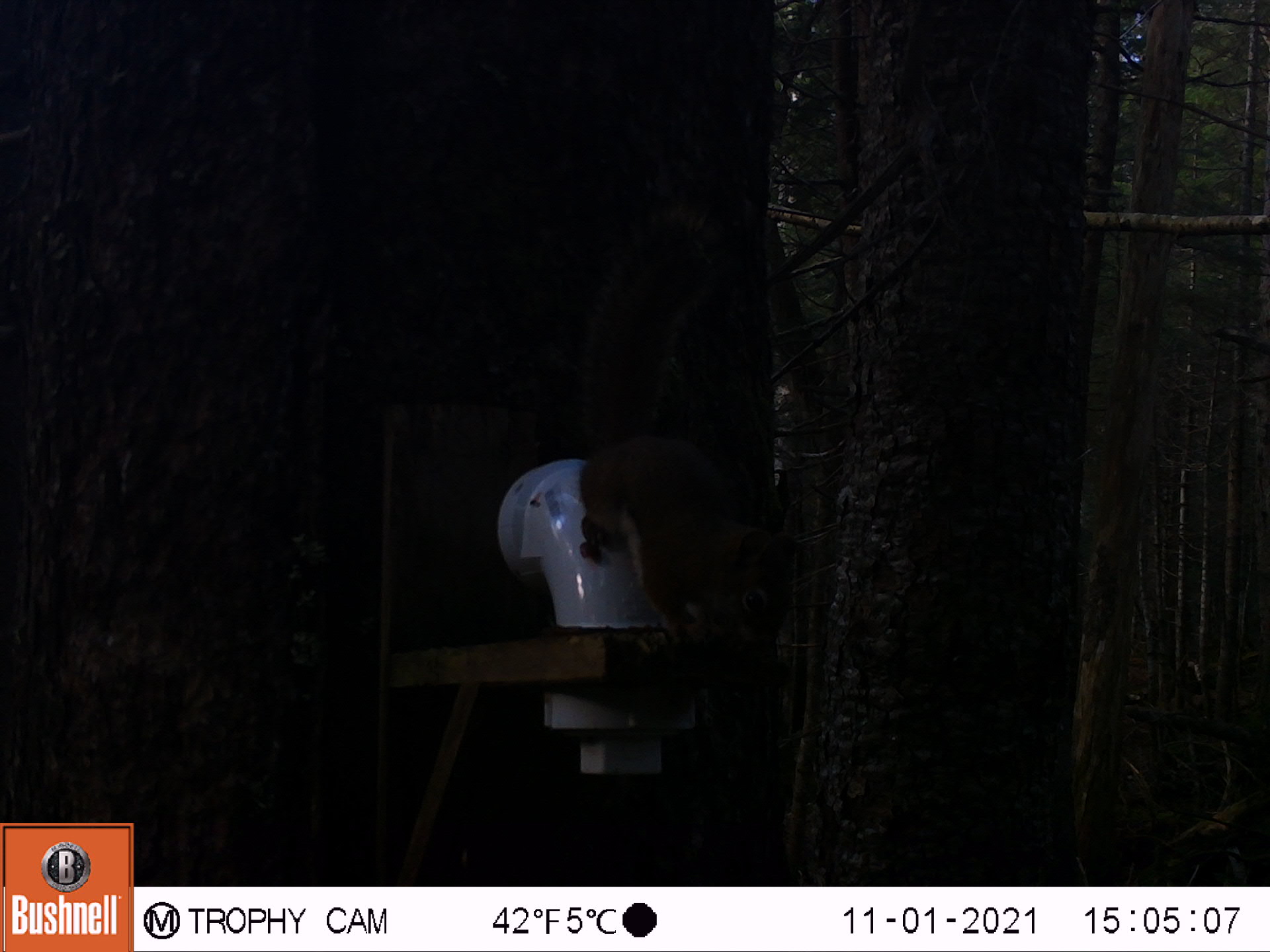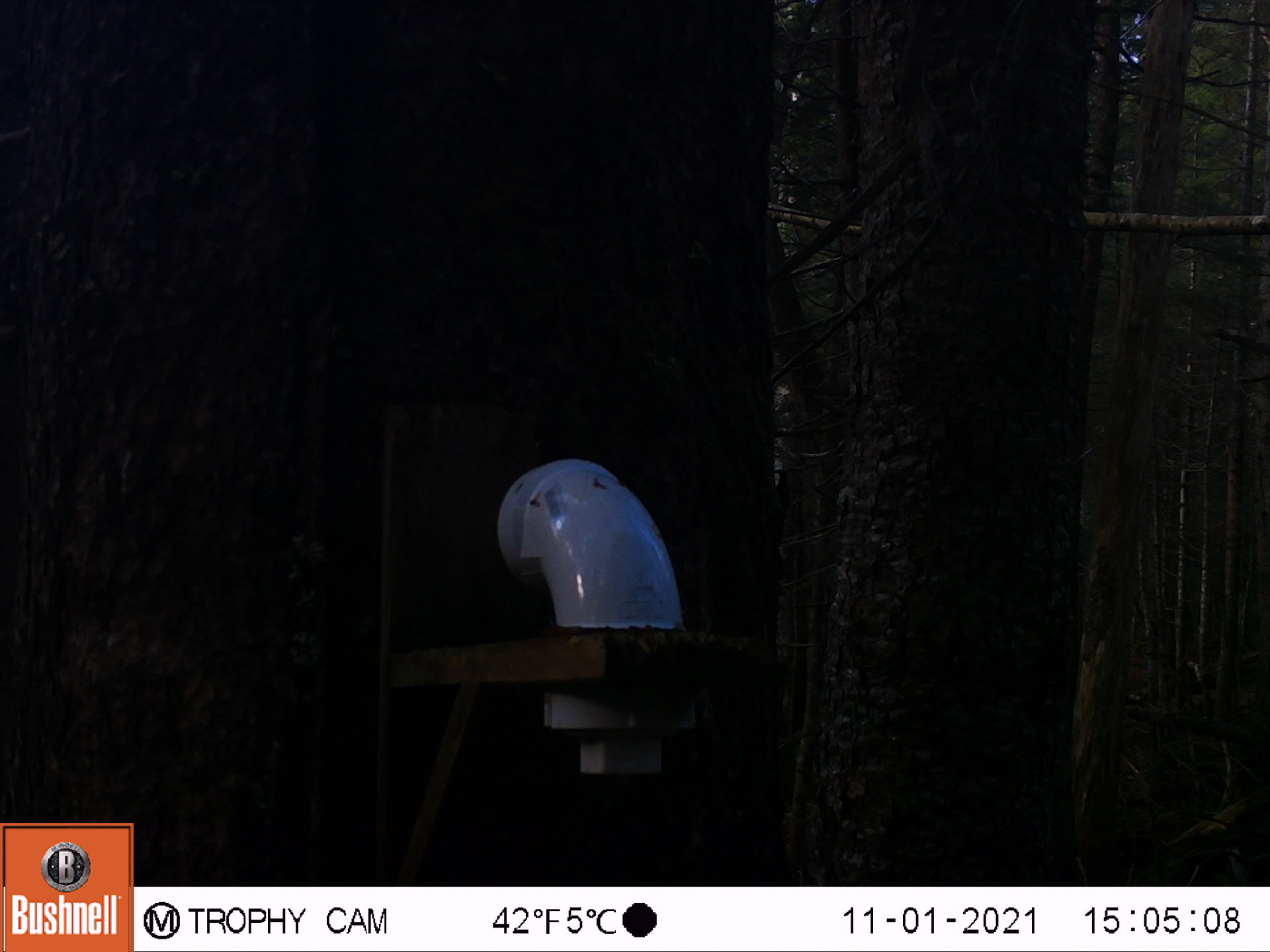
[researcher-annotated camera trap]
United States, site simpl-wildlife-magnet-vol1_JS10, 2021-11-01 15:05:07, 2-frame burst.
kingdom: Animalia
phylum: Chordata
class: Mammalia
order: Rodentia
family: Sciuridae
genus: Tamiasciurus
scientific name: Tamiasciurus hudsonicus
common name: red squirrel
Red squirrel (Tamiasciurus hudsonicus).